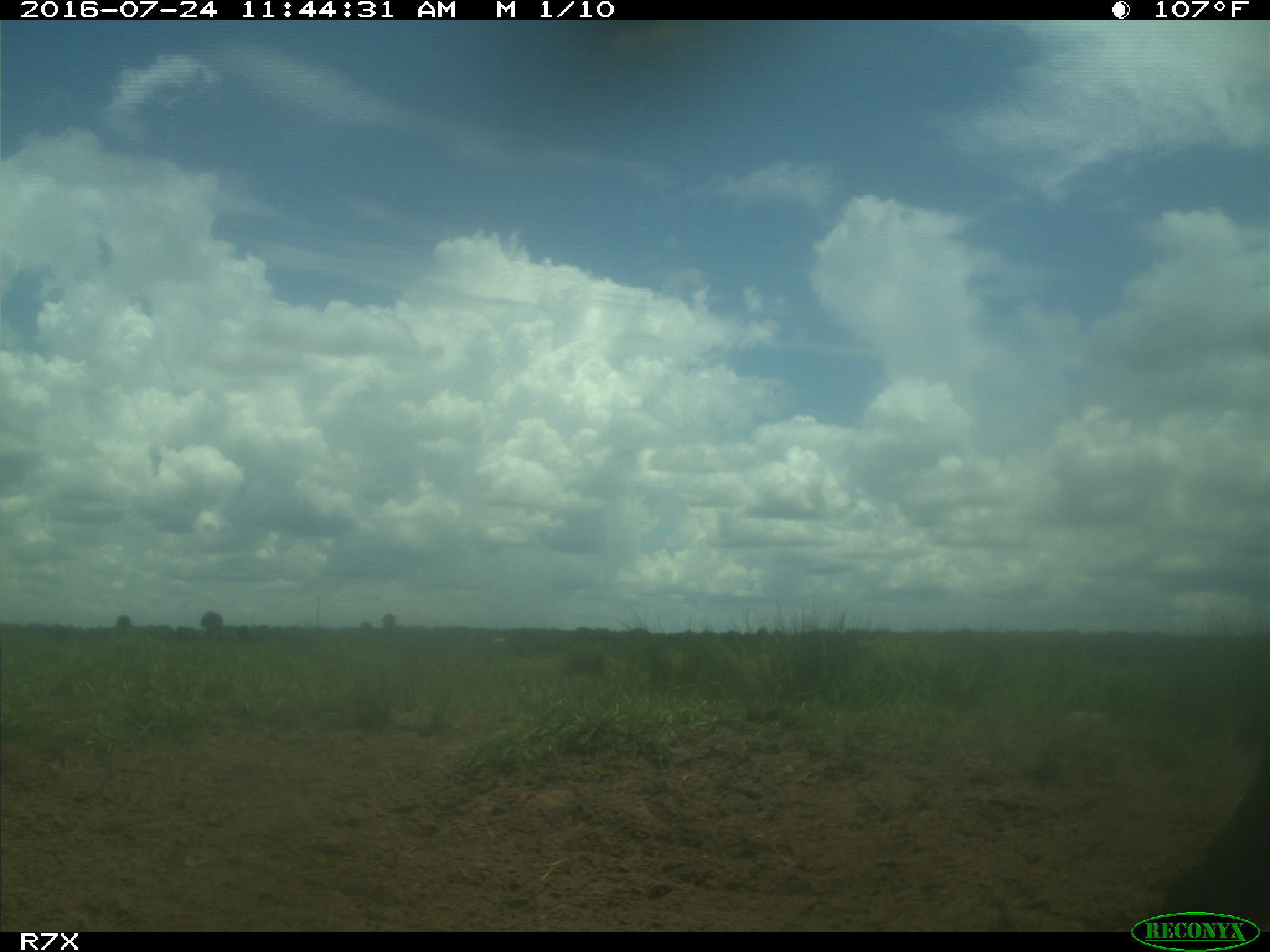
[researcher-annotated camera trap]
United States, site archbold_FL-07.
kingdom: Animalia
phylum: Chordata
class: Mammalia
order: Artiodactyla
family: Bovidae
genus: Bos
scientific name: Bos taurus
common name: domestic cow